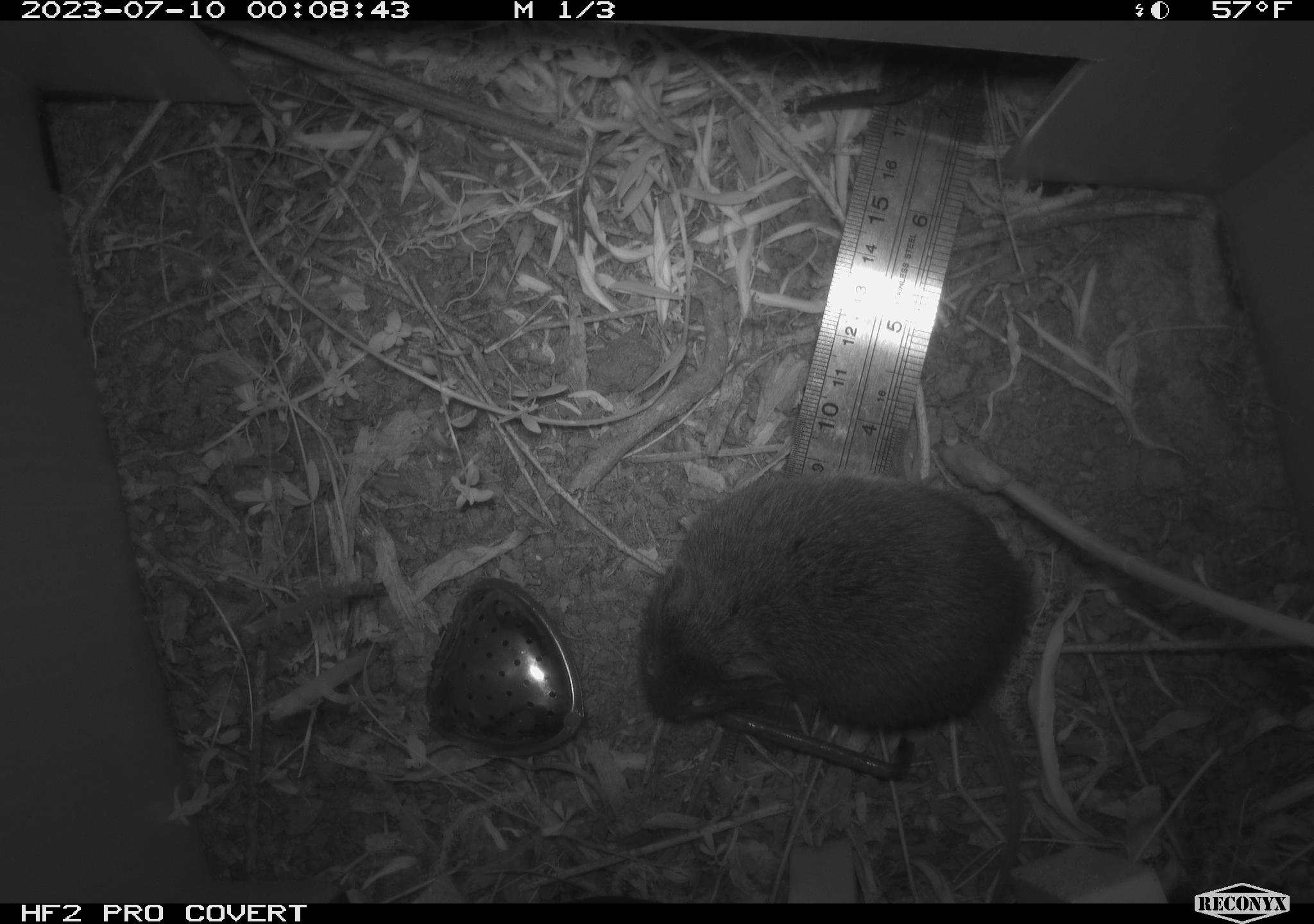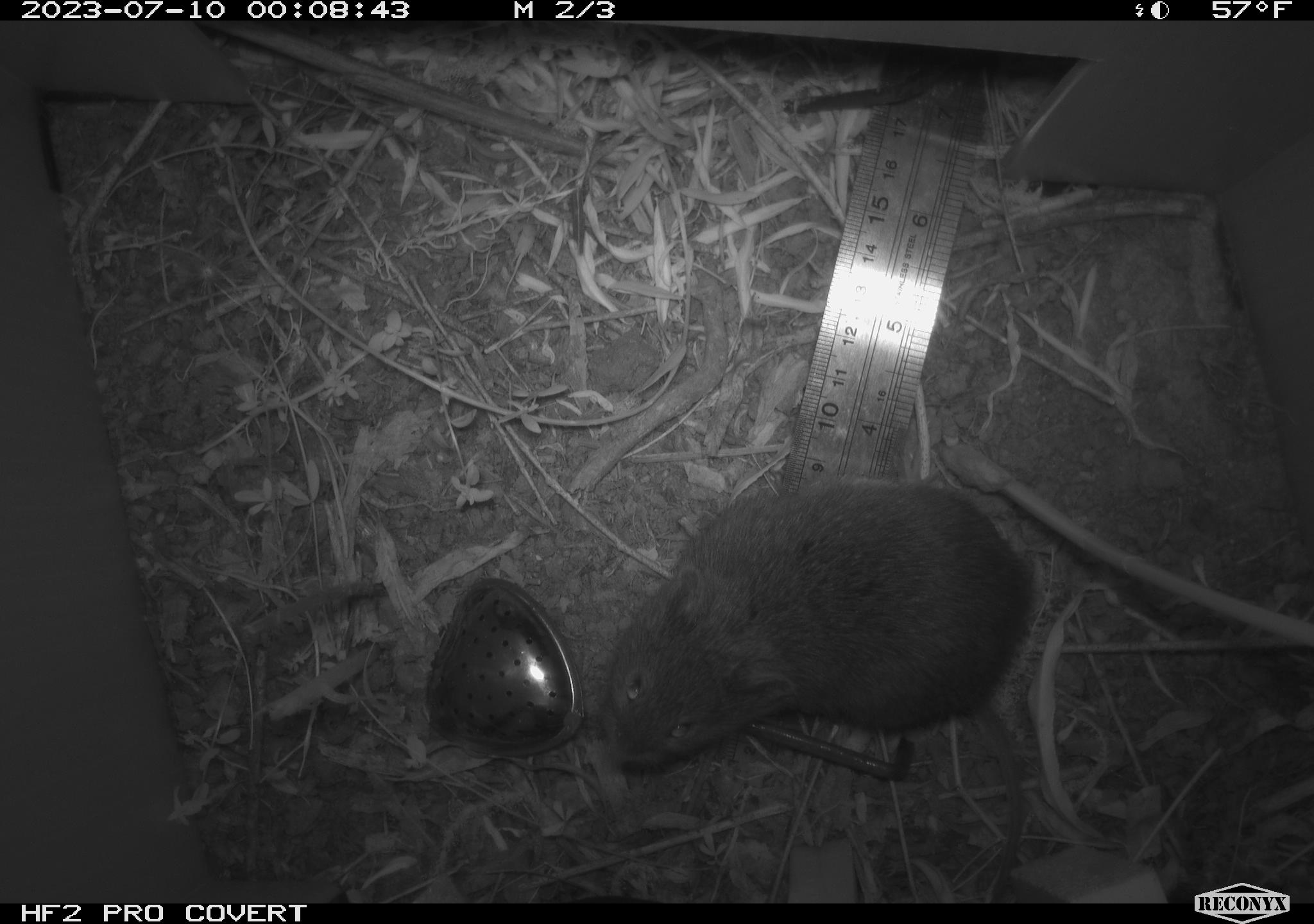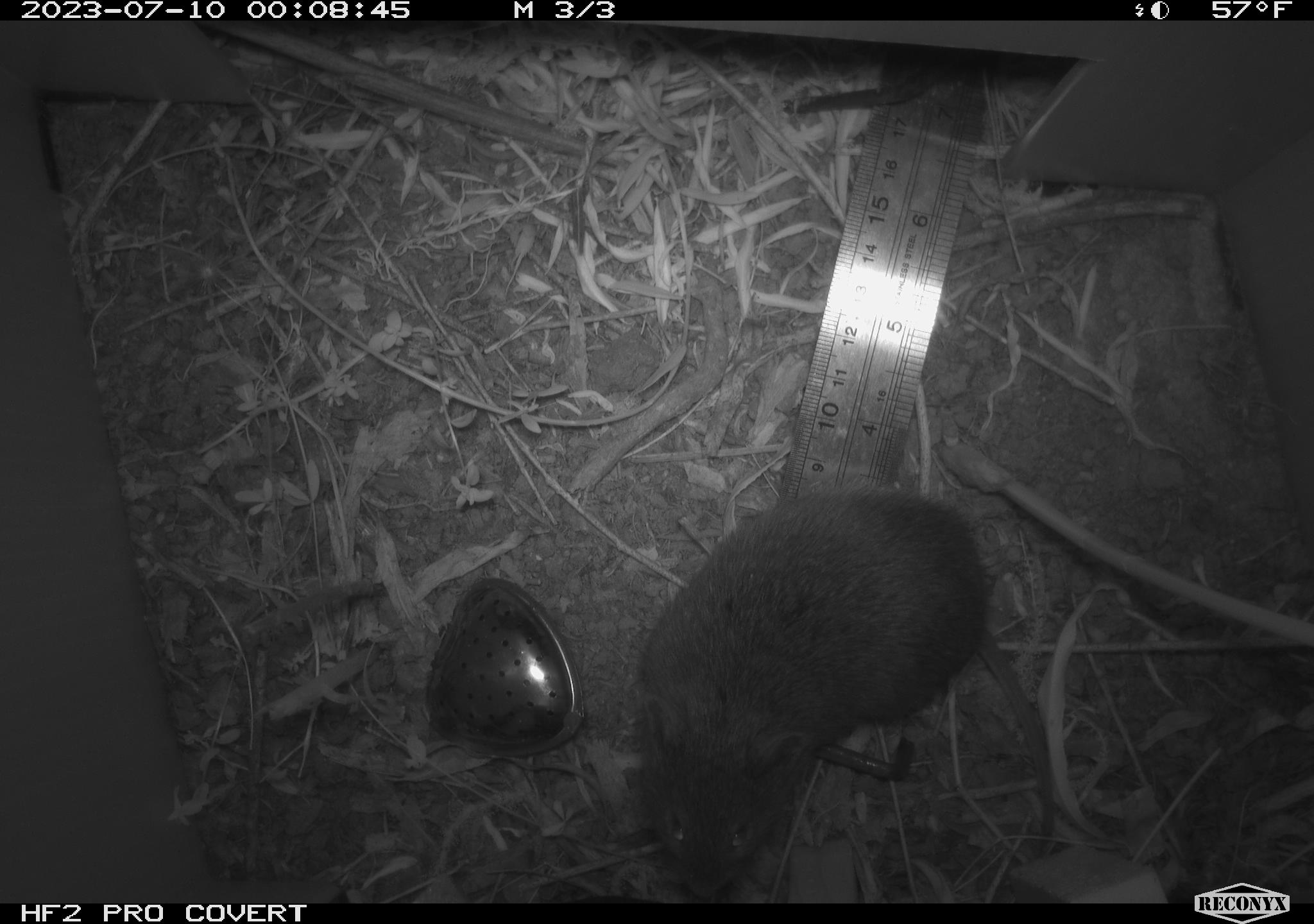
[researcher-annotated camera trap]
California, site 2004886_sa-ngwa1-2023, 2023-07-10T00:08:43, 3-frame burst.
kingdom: Animalia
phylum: Chordata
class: Mammalia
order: Rodentia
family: Cricetidae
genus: Microtus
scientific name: Microtus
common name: meadow vole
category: microtus species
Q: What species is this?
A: Microtus species (meadow vole) (Microtus).